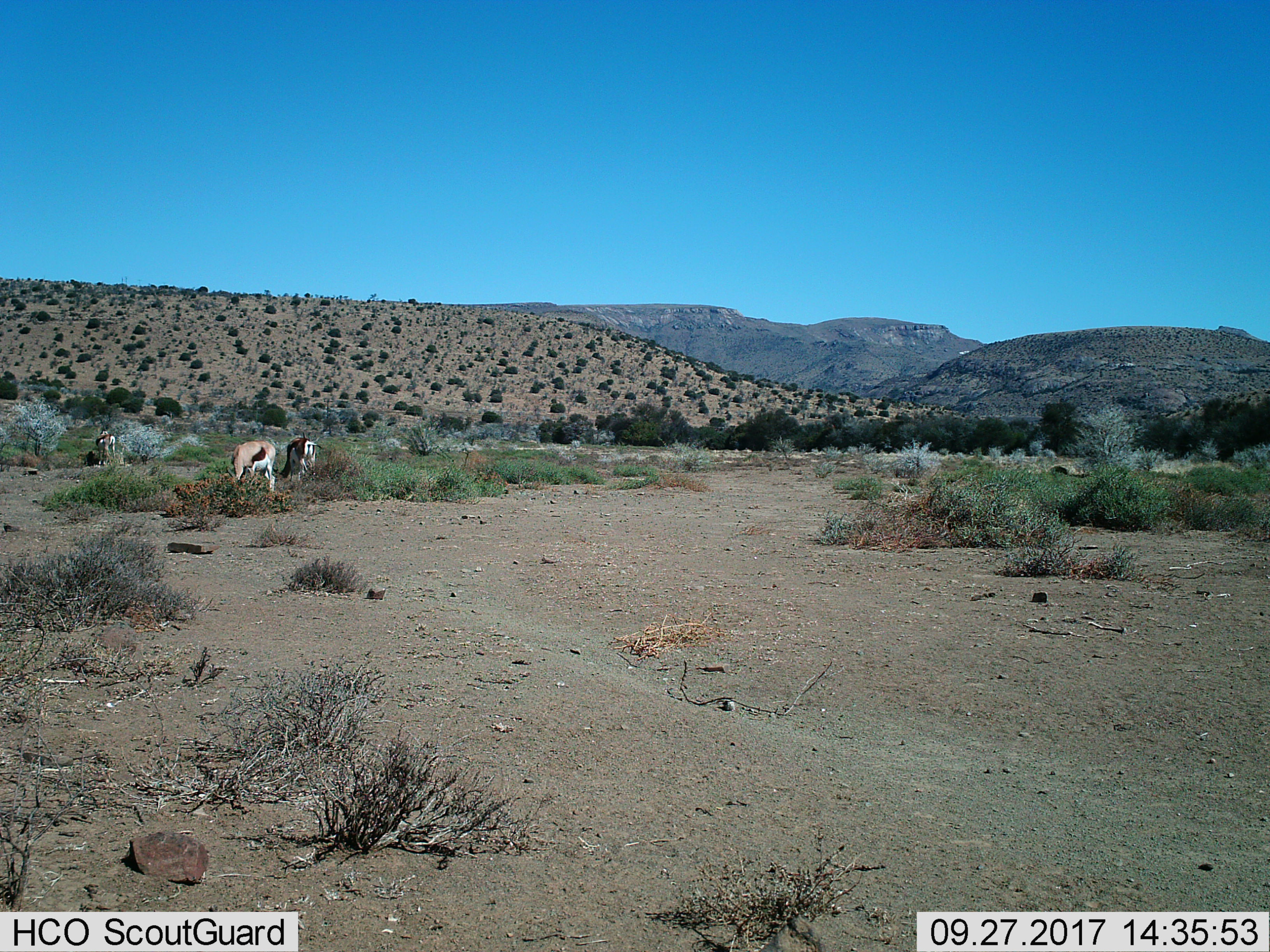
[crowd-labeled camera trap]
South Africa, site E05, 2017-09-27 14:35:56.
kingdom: Animalia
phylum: Chordata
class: Mammalia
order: Artiodactyla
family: Bovidae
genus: Antidorcas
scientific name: Antidorcas marsupialis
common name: springbok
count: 3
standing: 17%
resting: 0%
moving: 0%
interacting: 0%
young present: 0%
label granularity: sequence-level